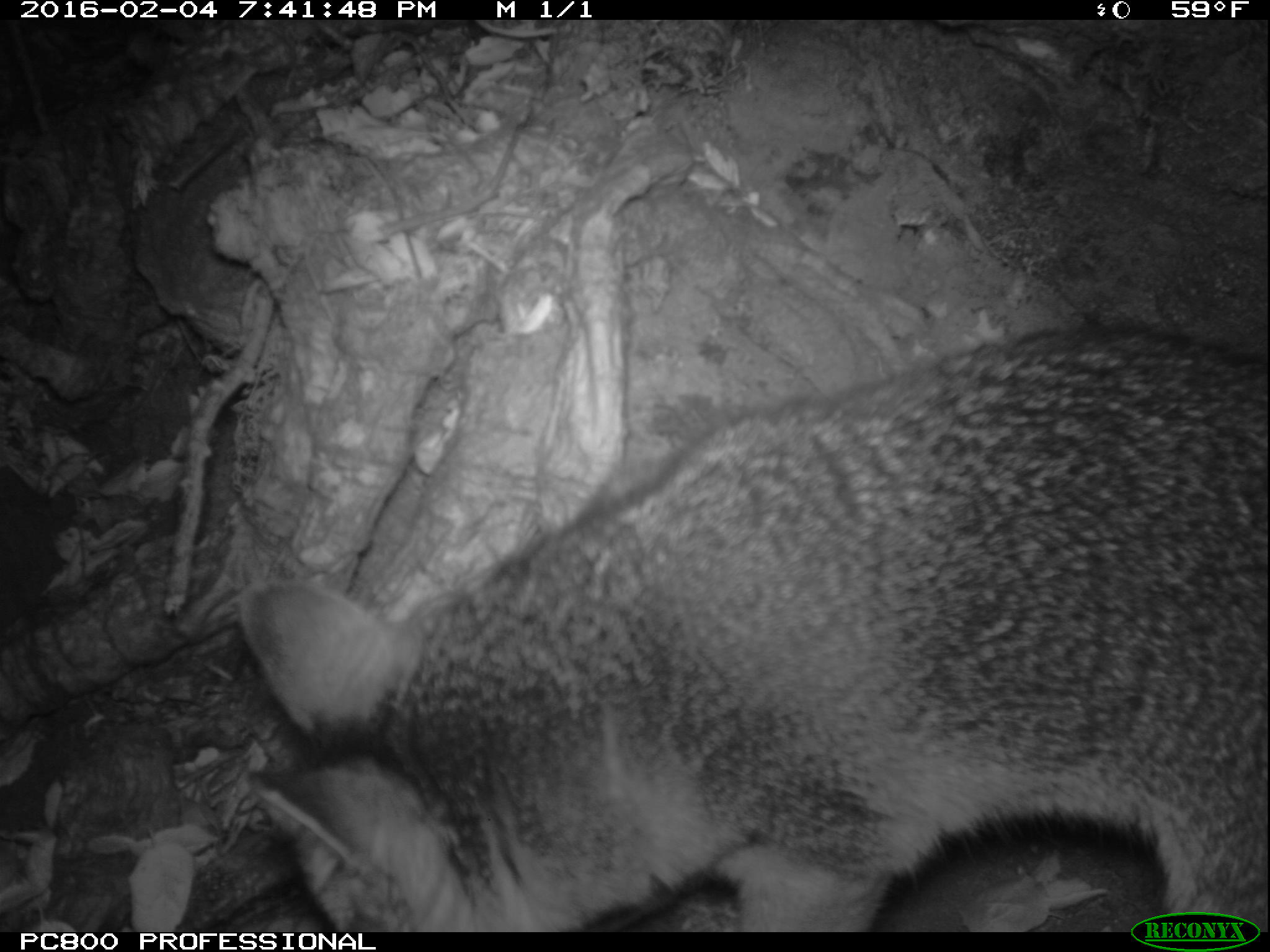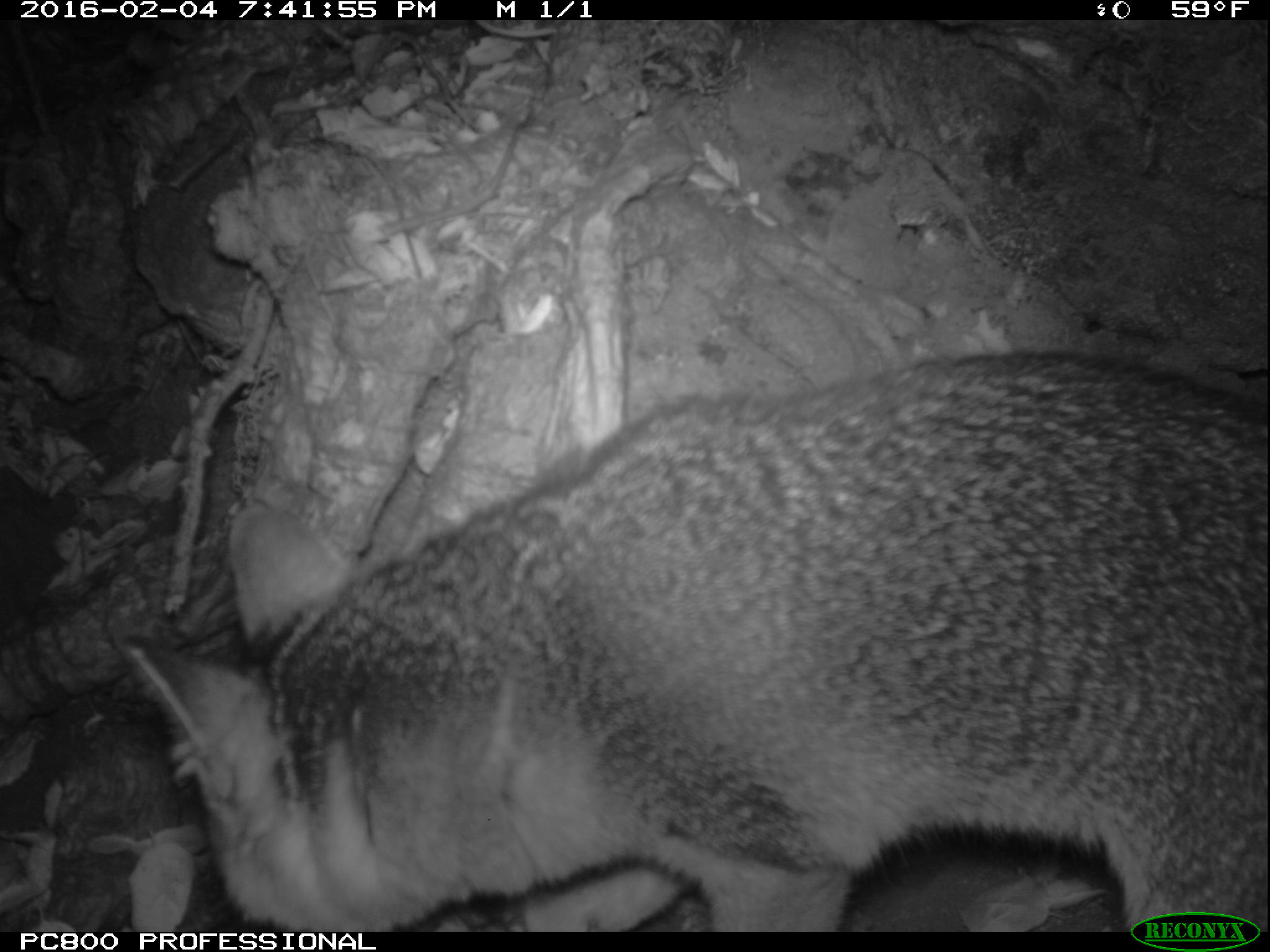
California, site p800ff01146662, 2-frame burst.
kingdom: Animalia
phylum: Chordata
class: Mammalia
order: Carnivora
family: Canidae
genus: Urocyon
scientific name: Urocyon littoralis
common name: island fox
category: fox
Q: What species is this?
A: Fox (island fox) (Urocyon littoralis).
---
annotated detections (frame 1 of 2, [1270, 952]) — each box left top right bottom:
fox: 239 311 1269 932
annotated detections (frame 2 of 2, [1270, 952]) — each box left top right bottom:
fox: 128 351 1268 932